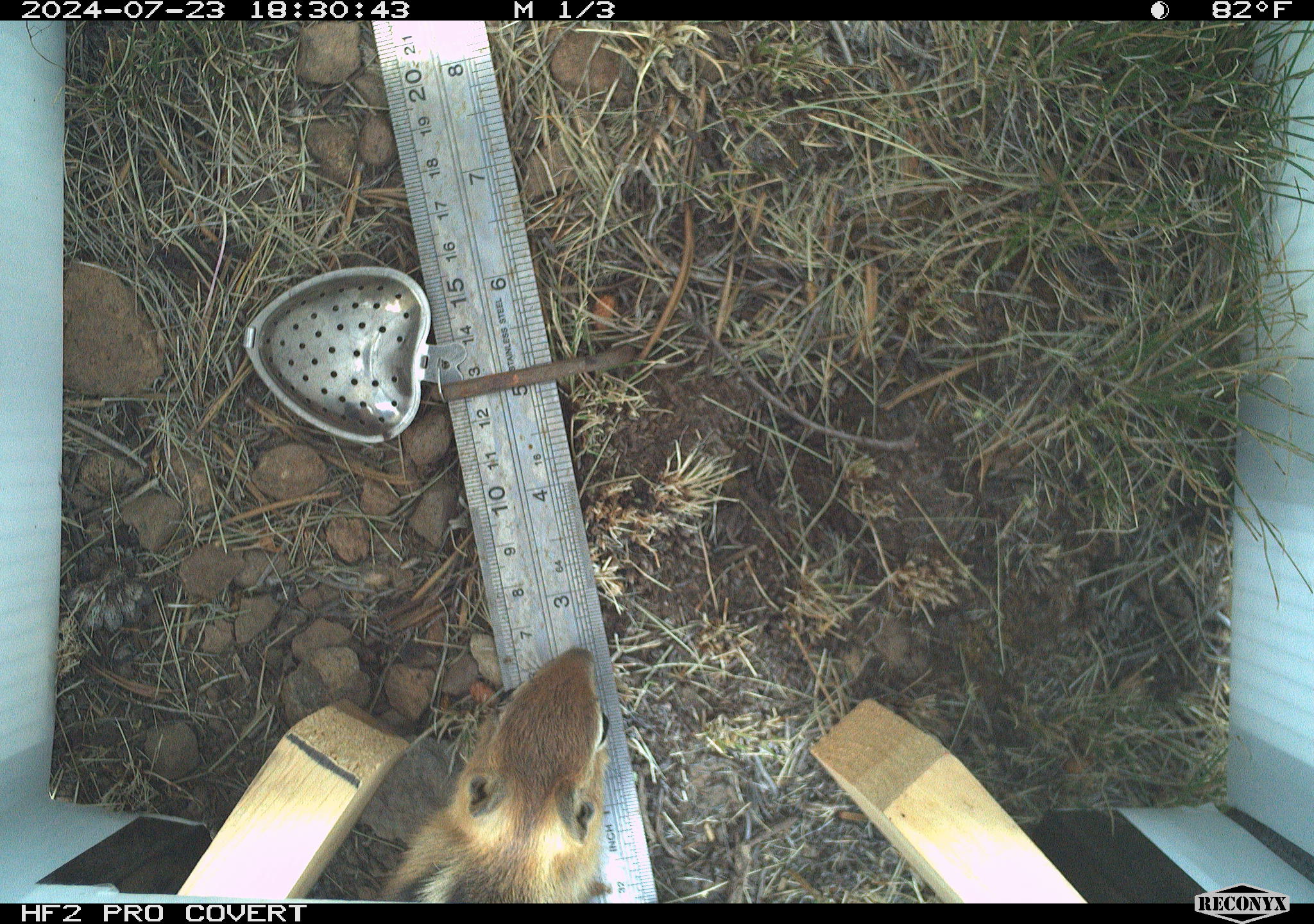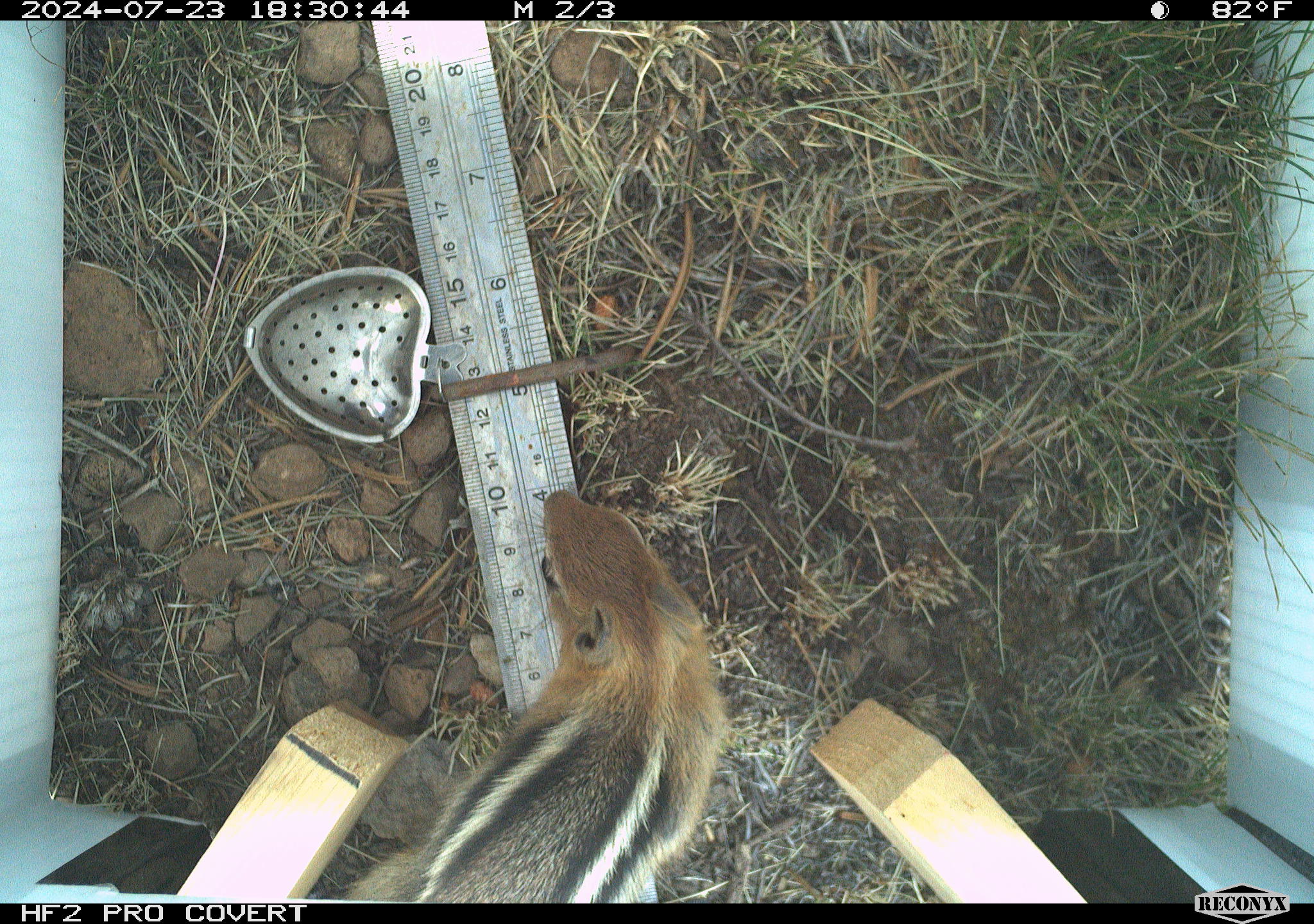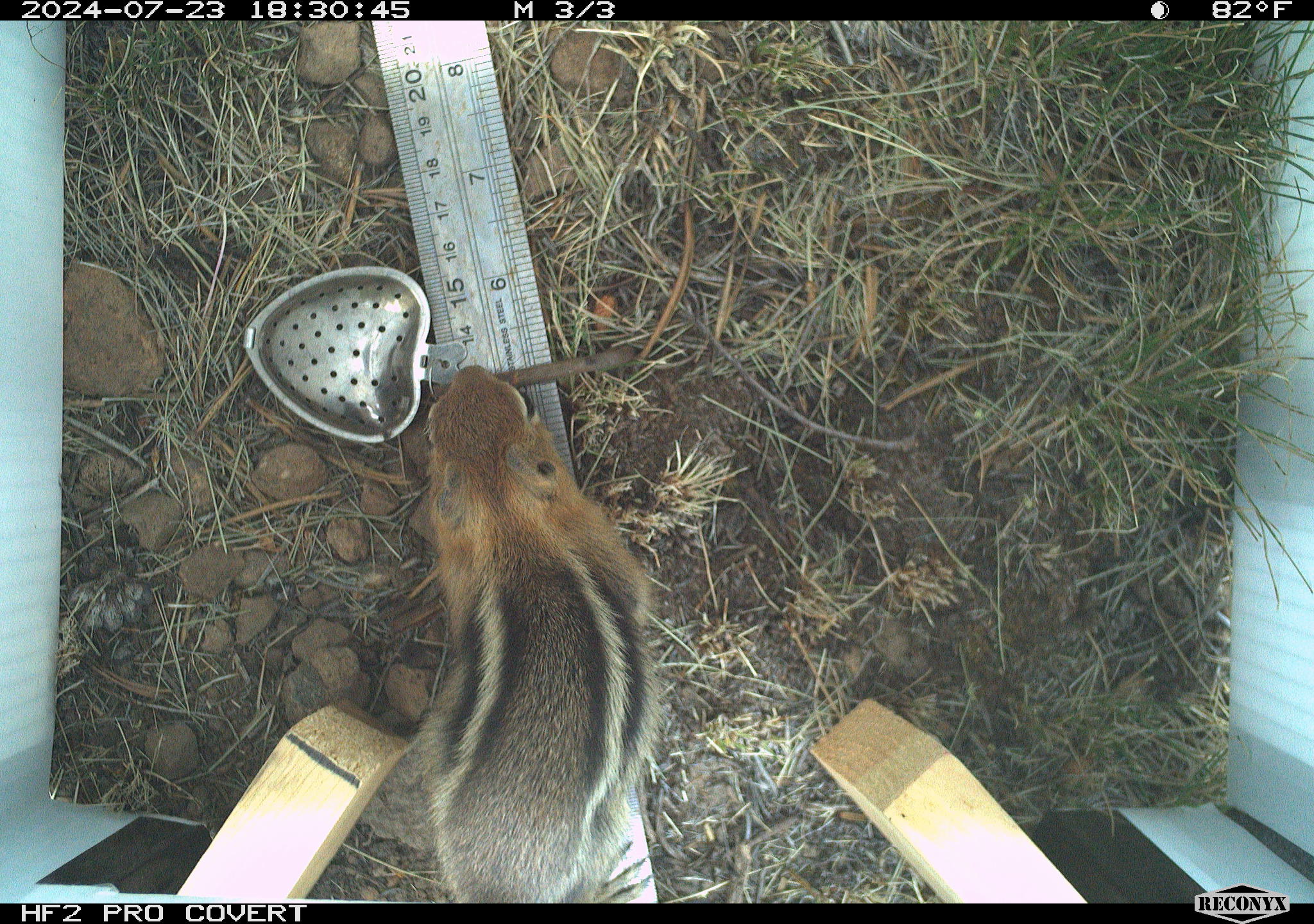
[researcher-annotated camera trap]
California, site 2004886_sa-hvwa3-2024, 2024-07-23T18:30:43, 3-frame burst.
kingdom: Animalia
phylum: Chordata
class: Mammalia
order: Rodentia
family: Sciuridae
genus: Callospermophilus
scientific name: Callospermophilus lateralis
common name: golden mantled ground squirrel